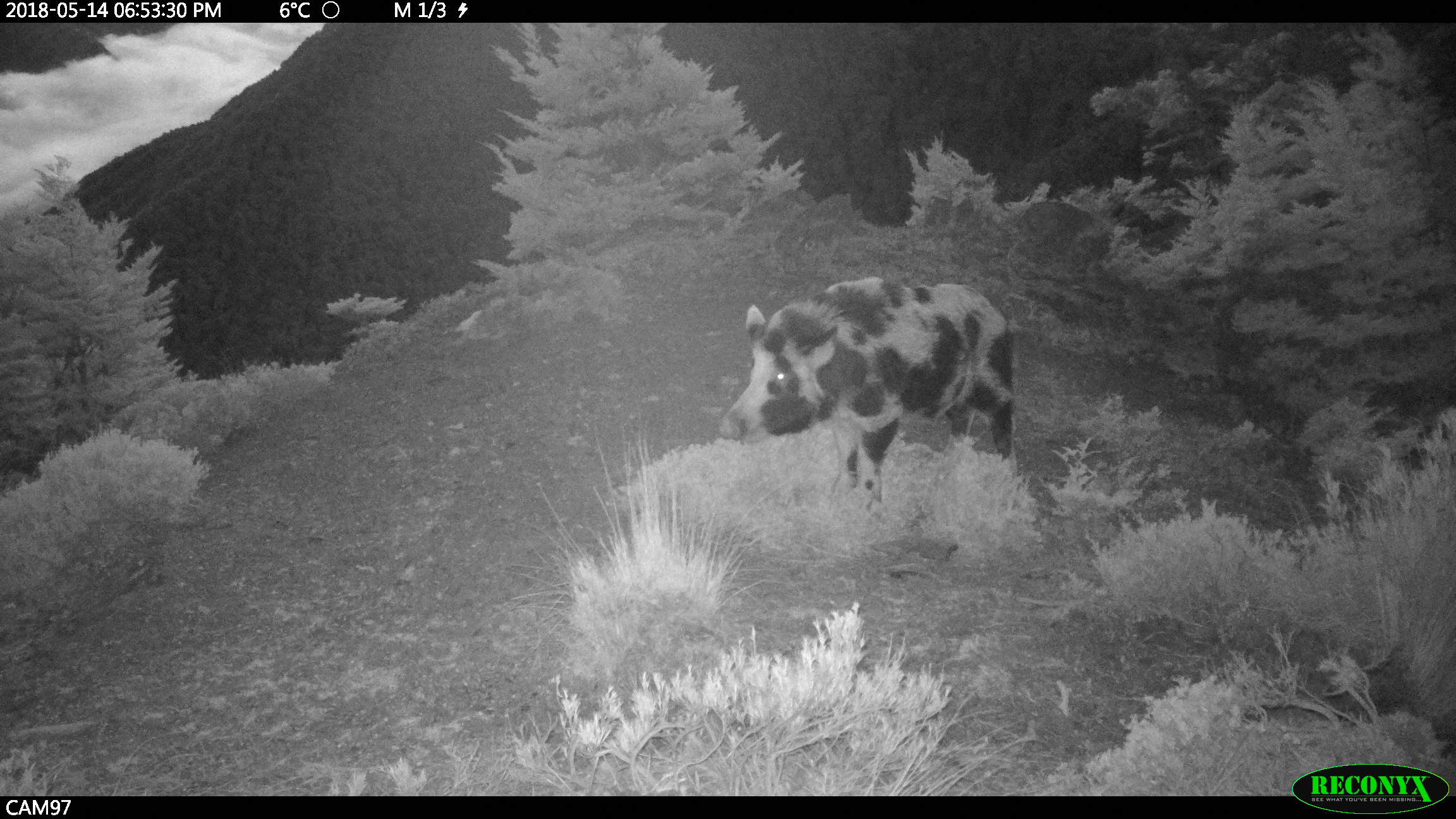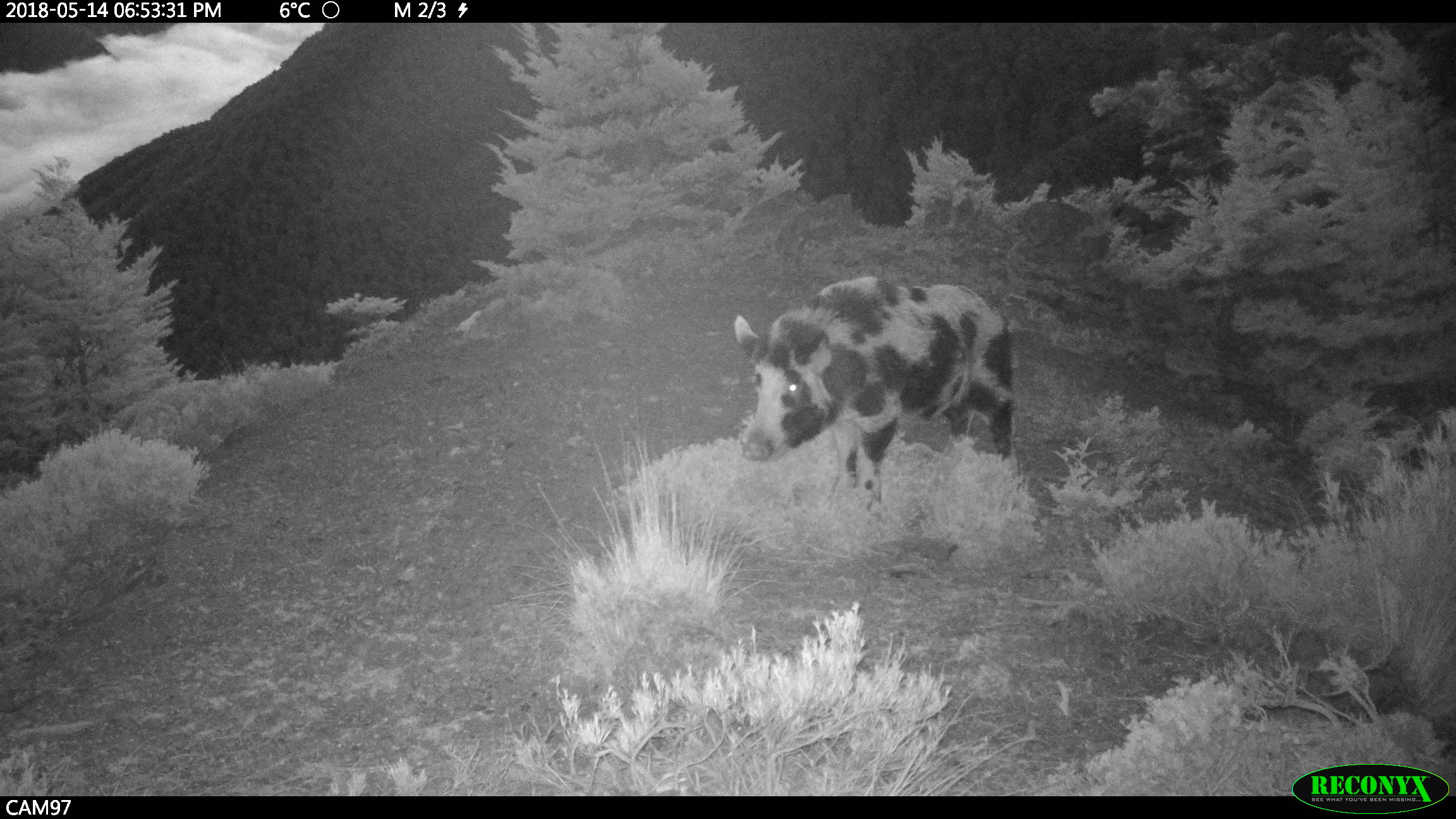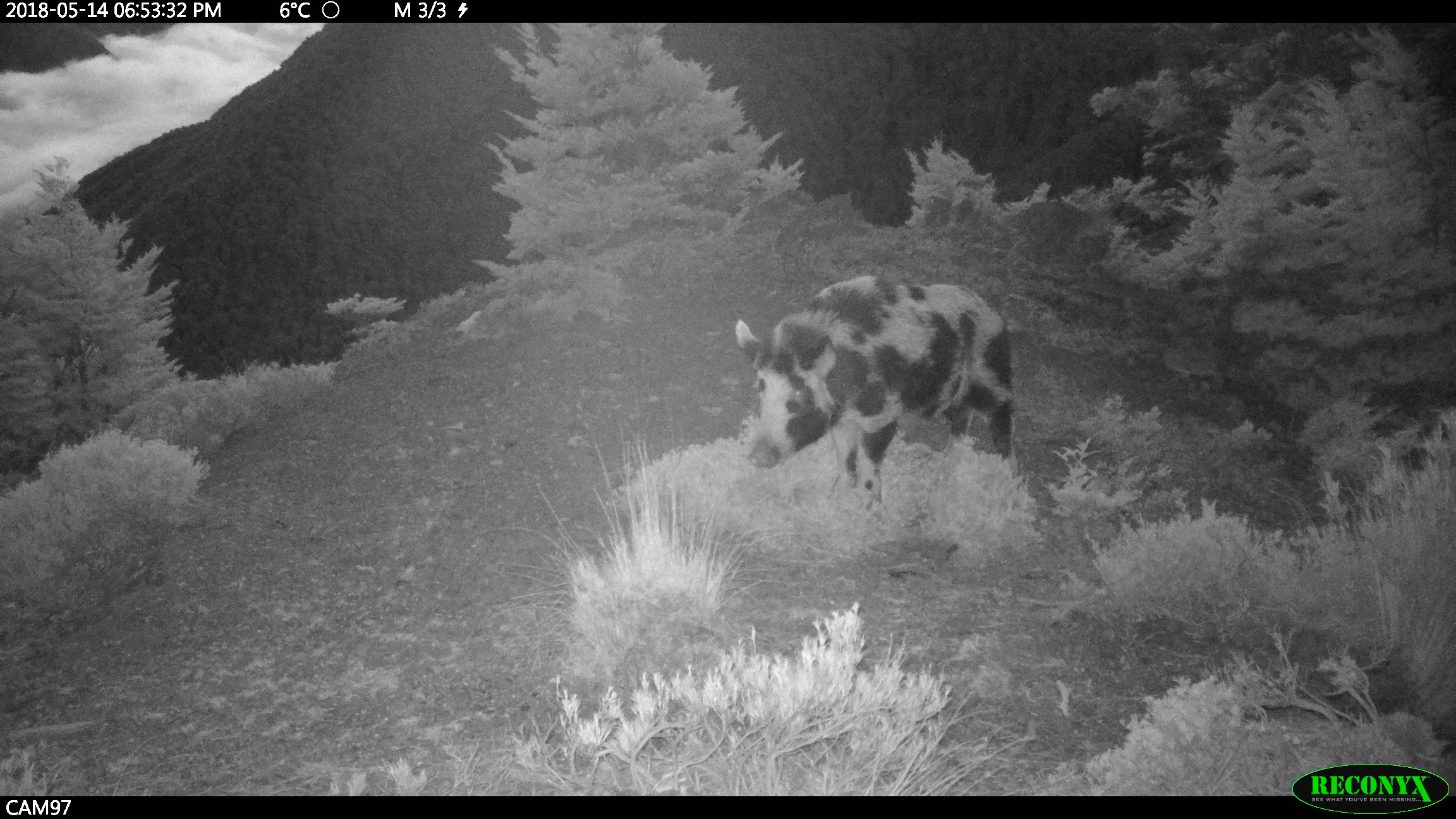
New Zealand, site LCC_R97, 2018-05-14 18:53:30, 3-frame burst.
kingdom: Animalia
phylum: Chordata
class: Mammalia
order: Artiodactyla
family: Suidae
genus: Sus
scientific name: Sus scrofa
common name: pig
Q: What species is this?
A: Pig (Sus scrofa).